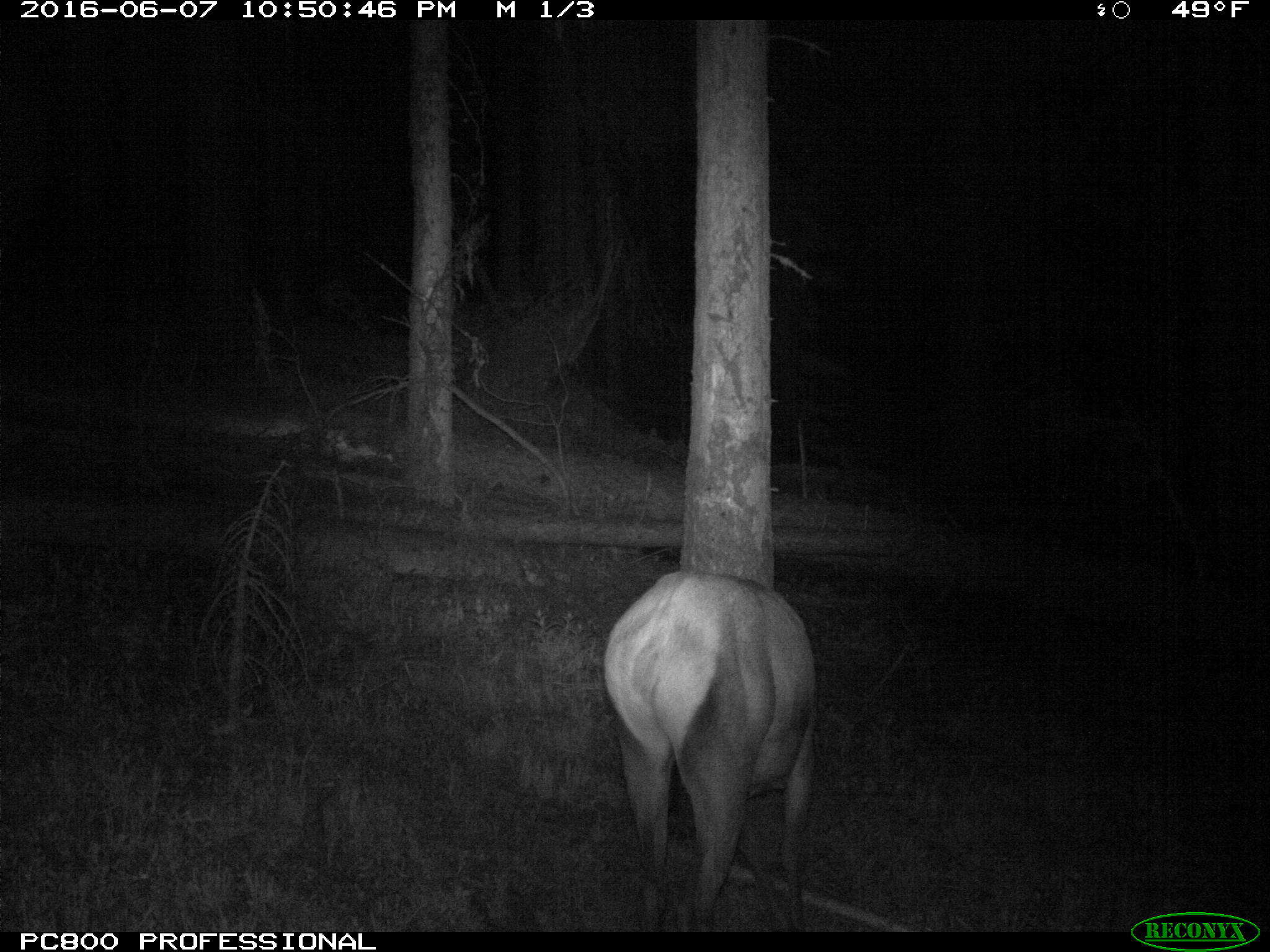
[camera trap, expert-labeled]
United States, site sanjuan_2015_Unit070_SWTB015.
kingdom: Animalia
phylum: Chordata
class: Mammalia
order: Artiodactyla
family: Cervidae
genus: Cervus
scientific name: Cervus elaphus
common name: red deer